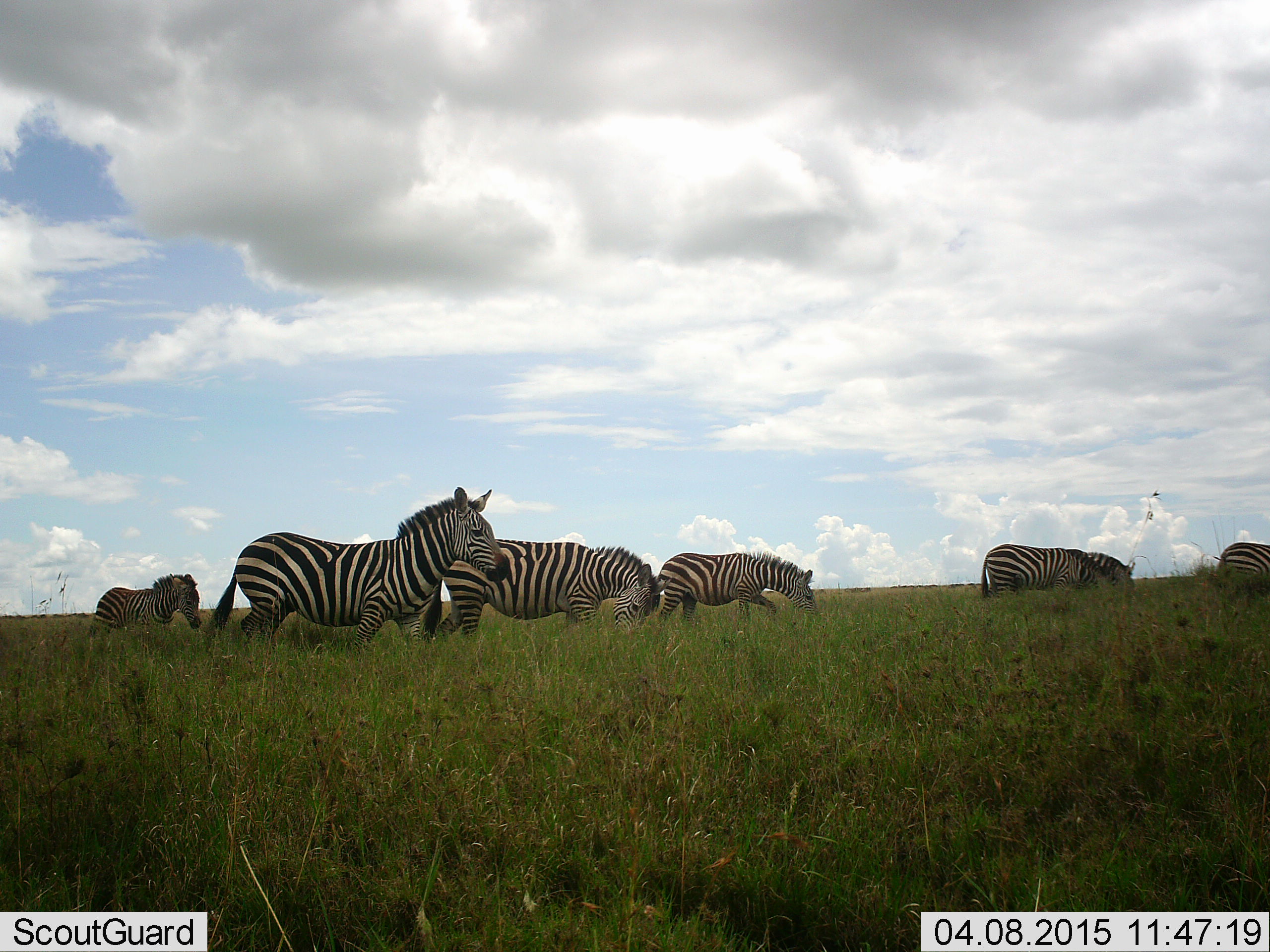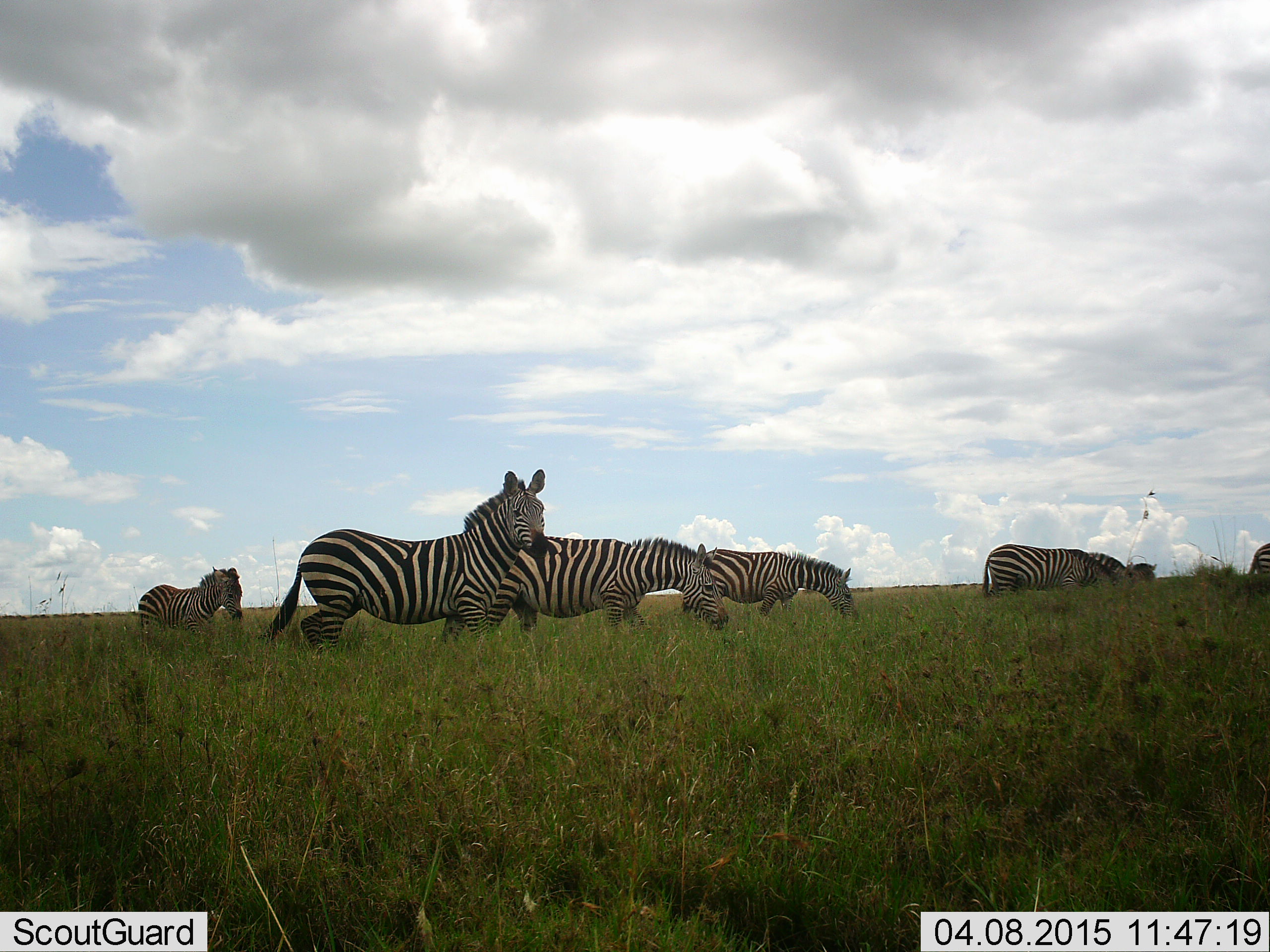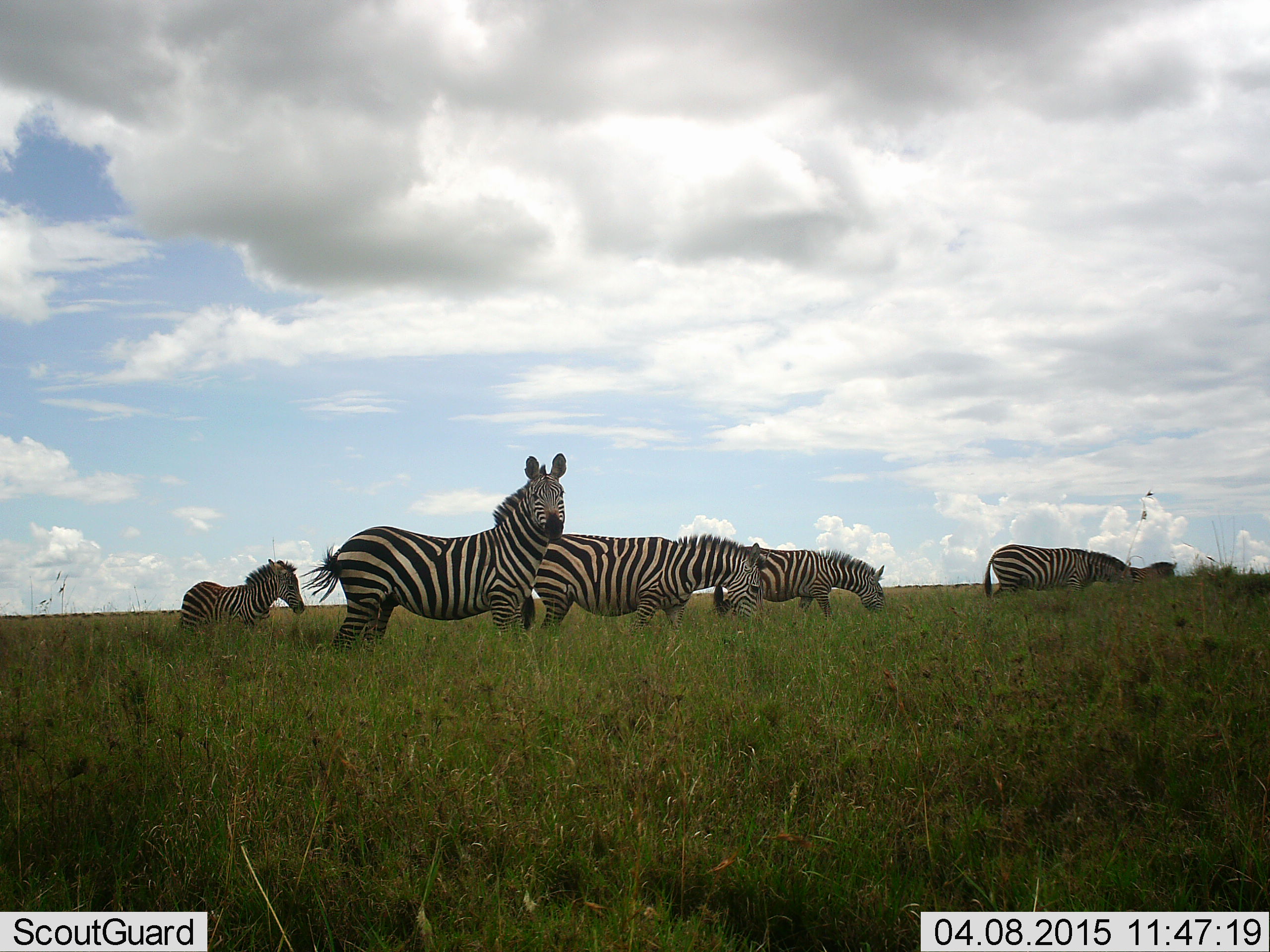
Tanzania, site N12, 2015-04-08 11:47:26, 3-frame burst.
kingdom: Animalia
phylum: Chordata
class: Mammalia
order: Perissodactyla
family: Equidae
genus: Equus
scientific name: Equus quagga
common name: plains zebra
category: zebra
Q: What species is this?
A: Zebra (plains zebra) (Equus quagga).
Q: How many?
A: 7.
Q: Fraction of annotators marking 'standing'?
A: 30%.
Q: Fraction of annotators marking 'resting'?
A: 0%.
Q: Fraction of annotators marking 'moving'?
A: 80%.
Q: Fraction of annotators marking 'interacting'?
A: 0%.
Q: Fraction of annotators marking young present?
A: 30%.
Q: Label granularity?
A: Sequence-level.